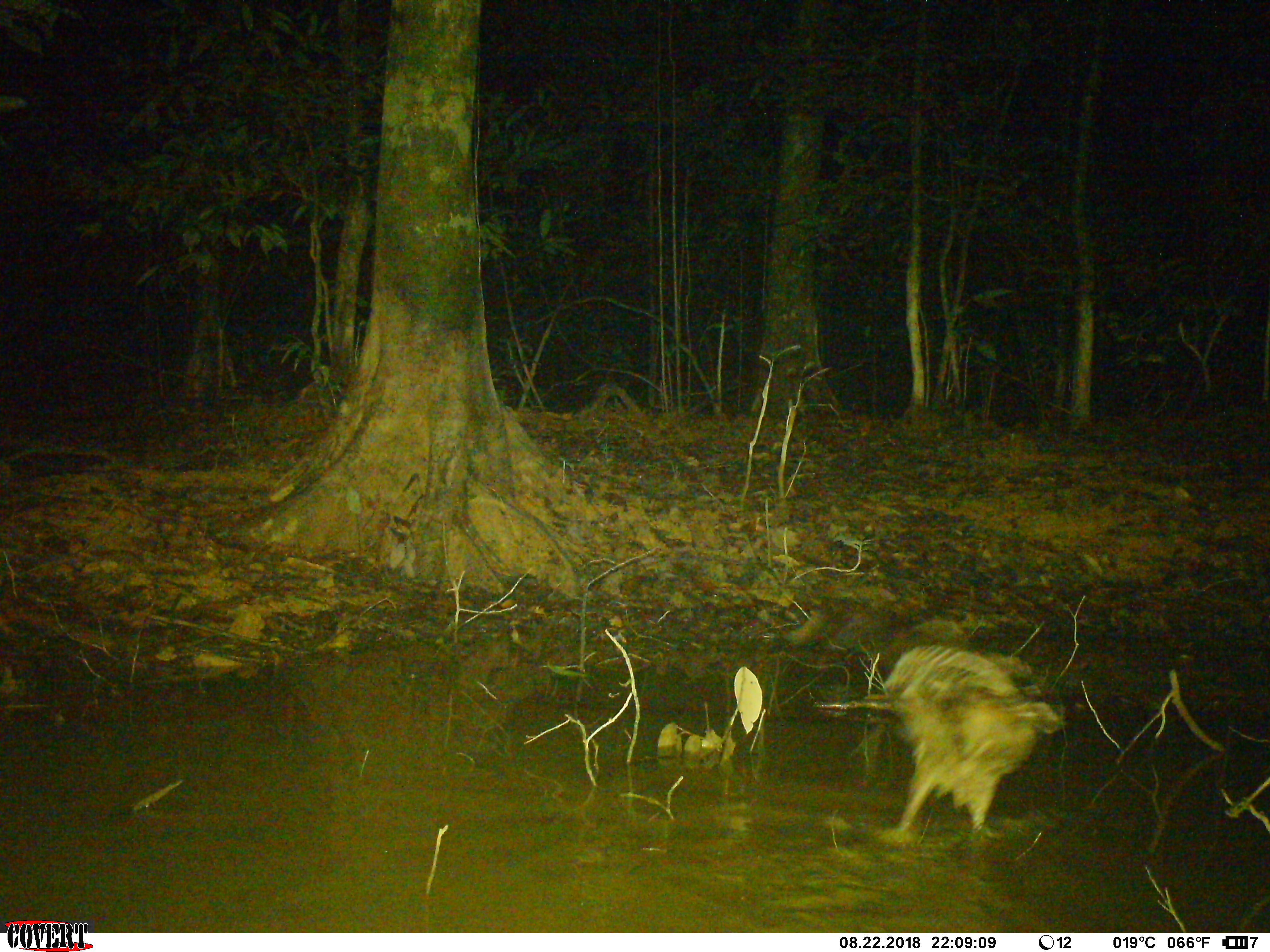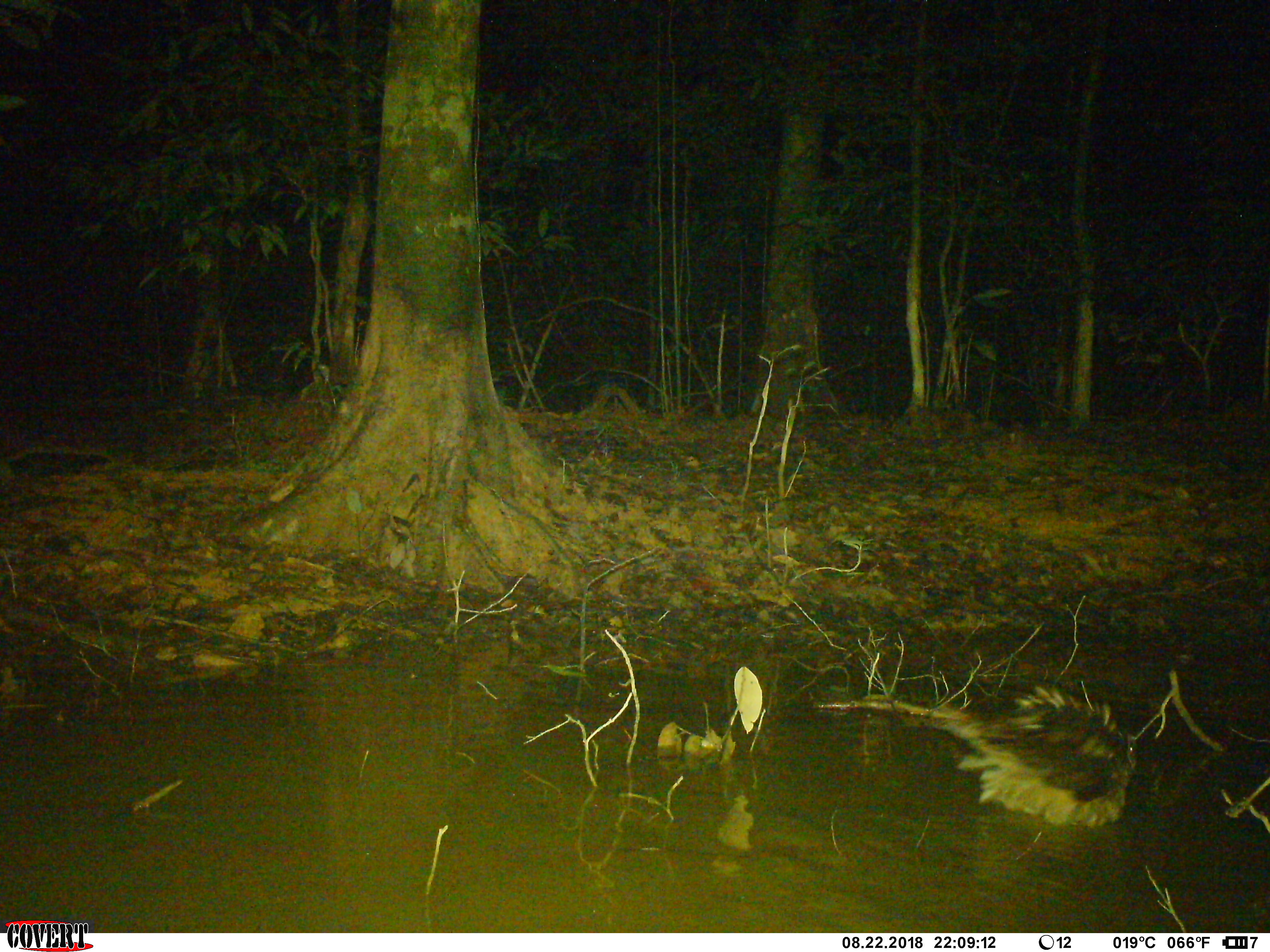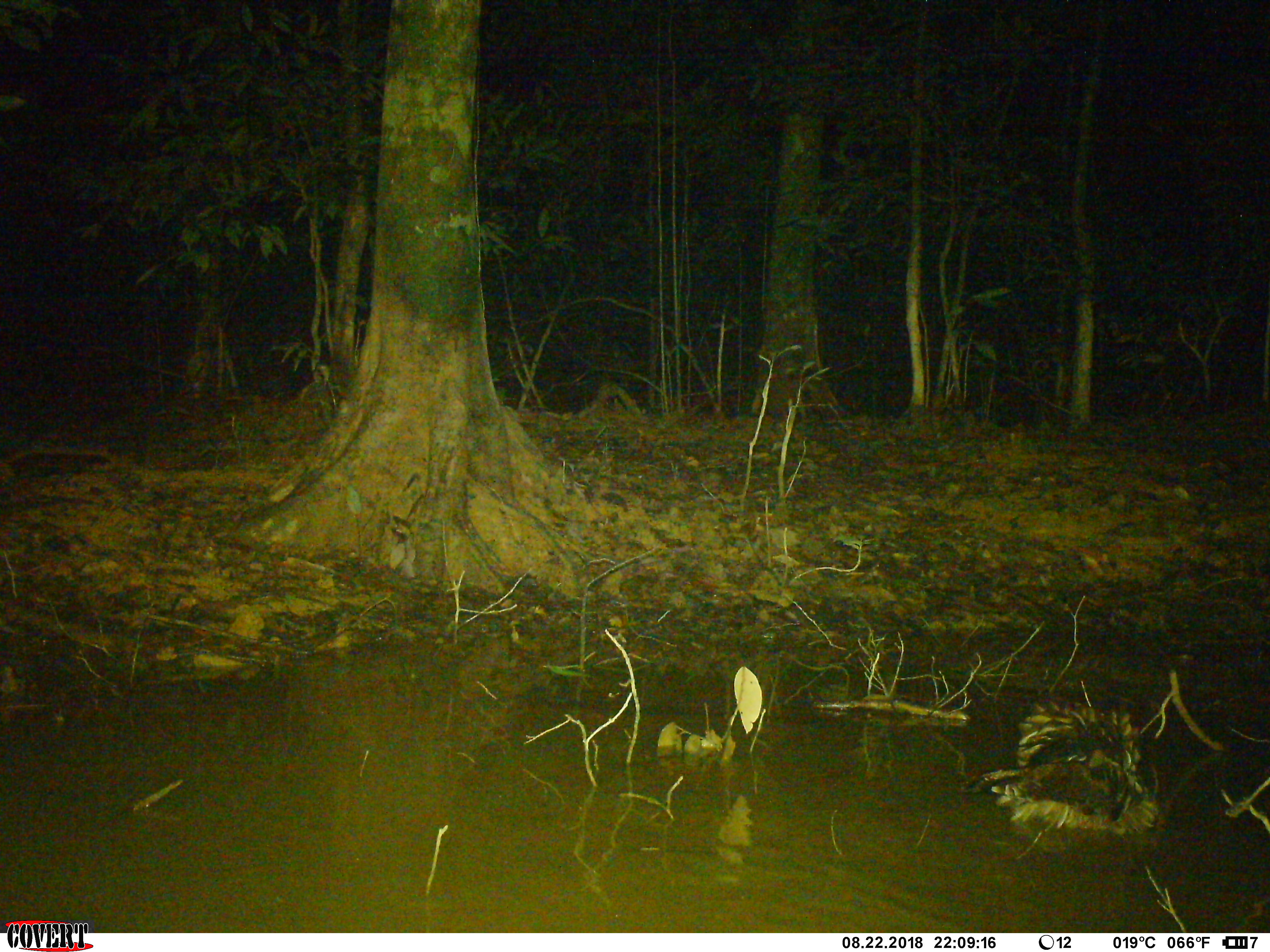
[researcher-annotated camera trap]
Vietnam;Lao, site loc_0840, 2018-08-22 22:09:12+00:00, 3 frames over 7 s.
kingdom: Animalia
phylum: Chordata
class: Aves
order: Strigiformes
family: Strigidae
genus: Strix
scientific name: Strix leptogrammica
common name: brown wood owl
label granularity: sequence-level